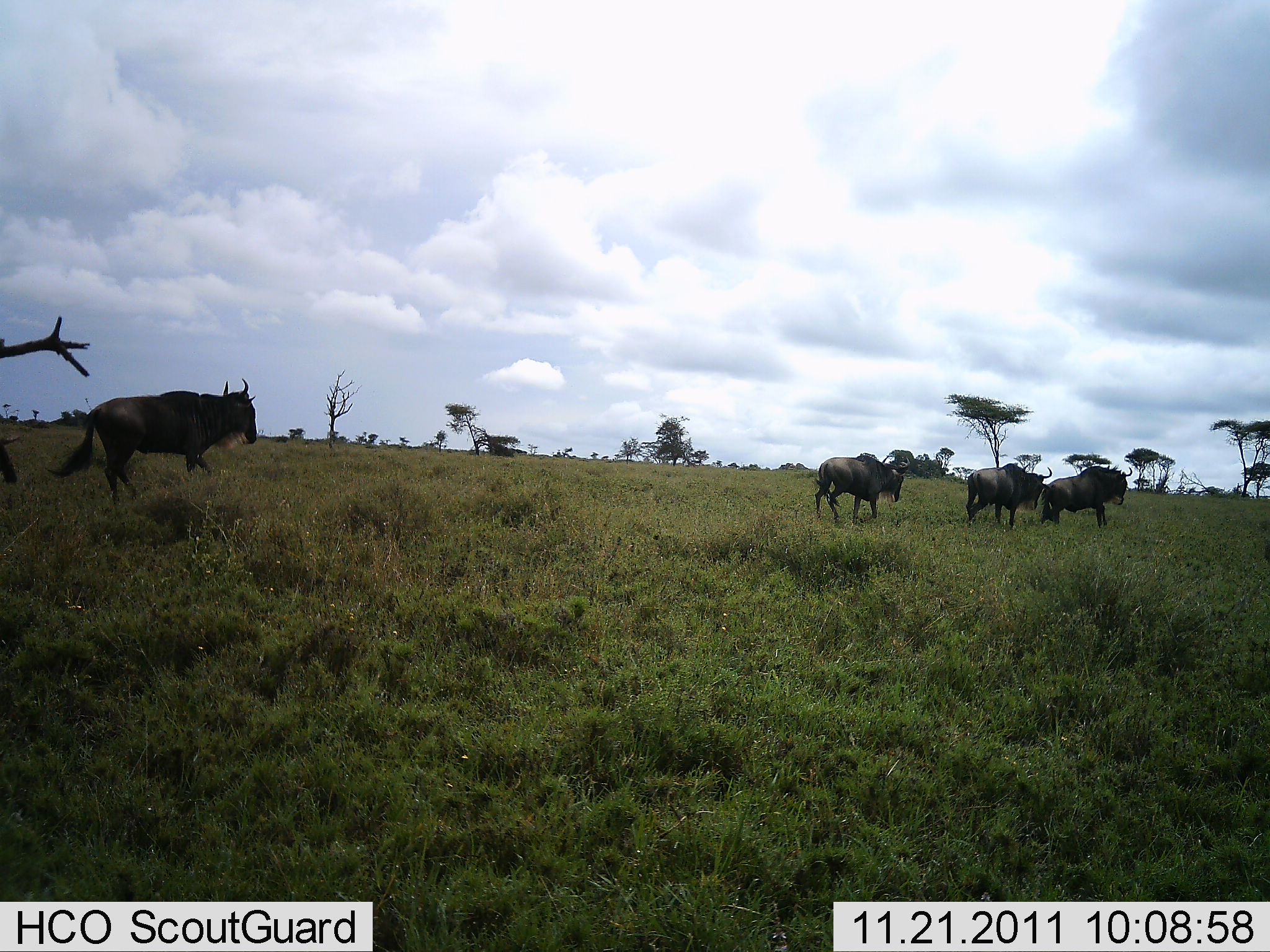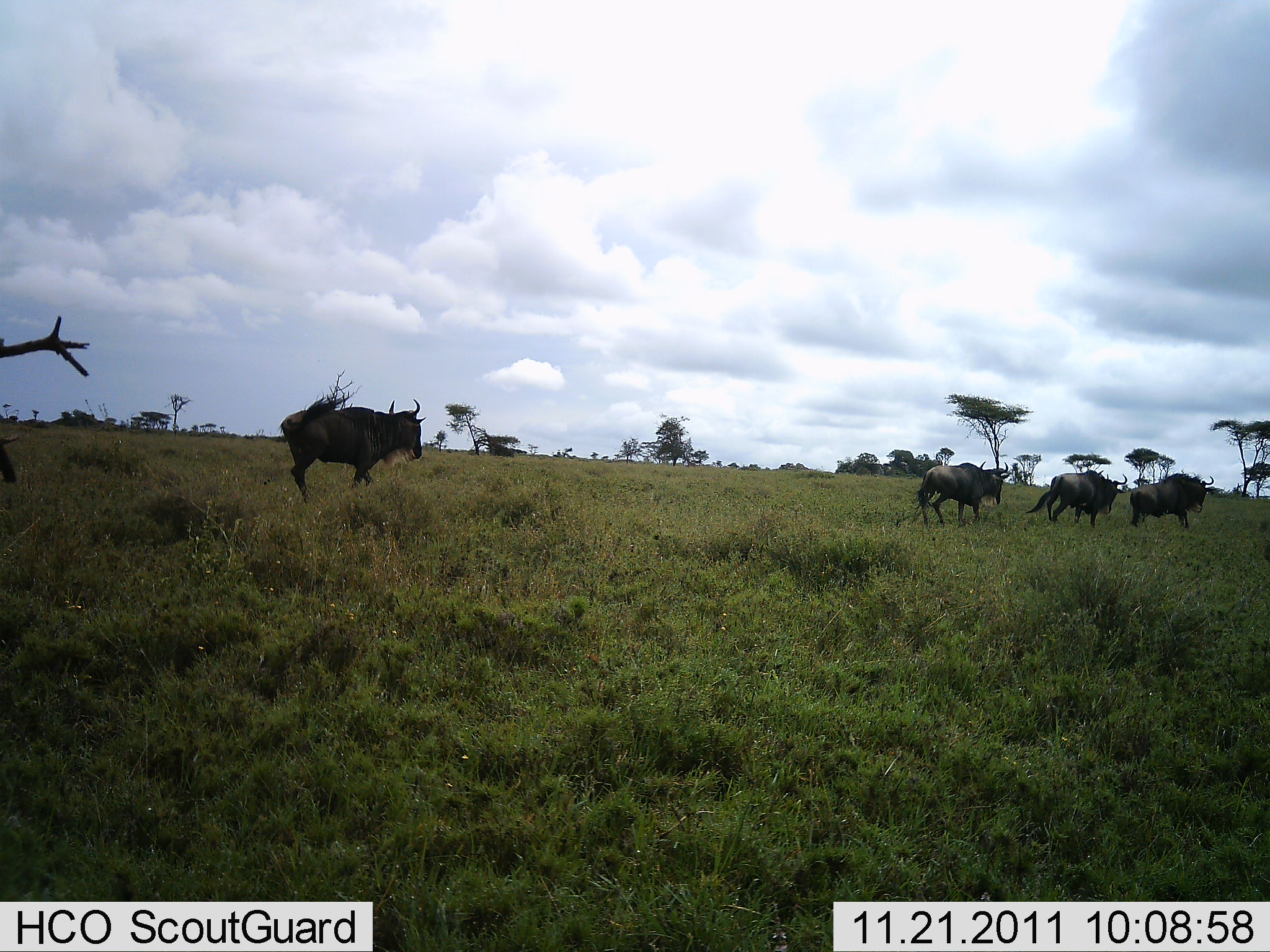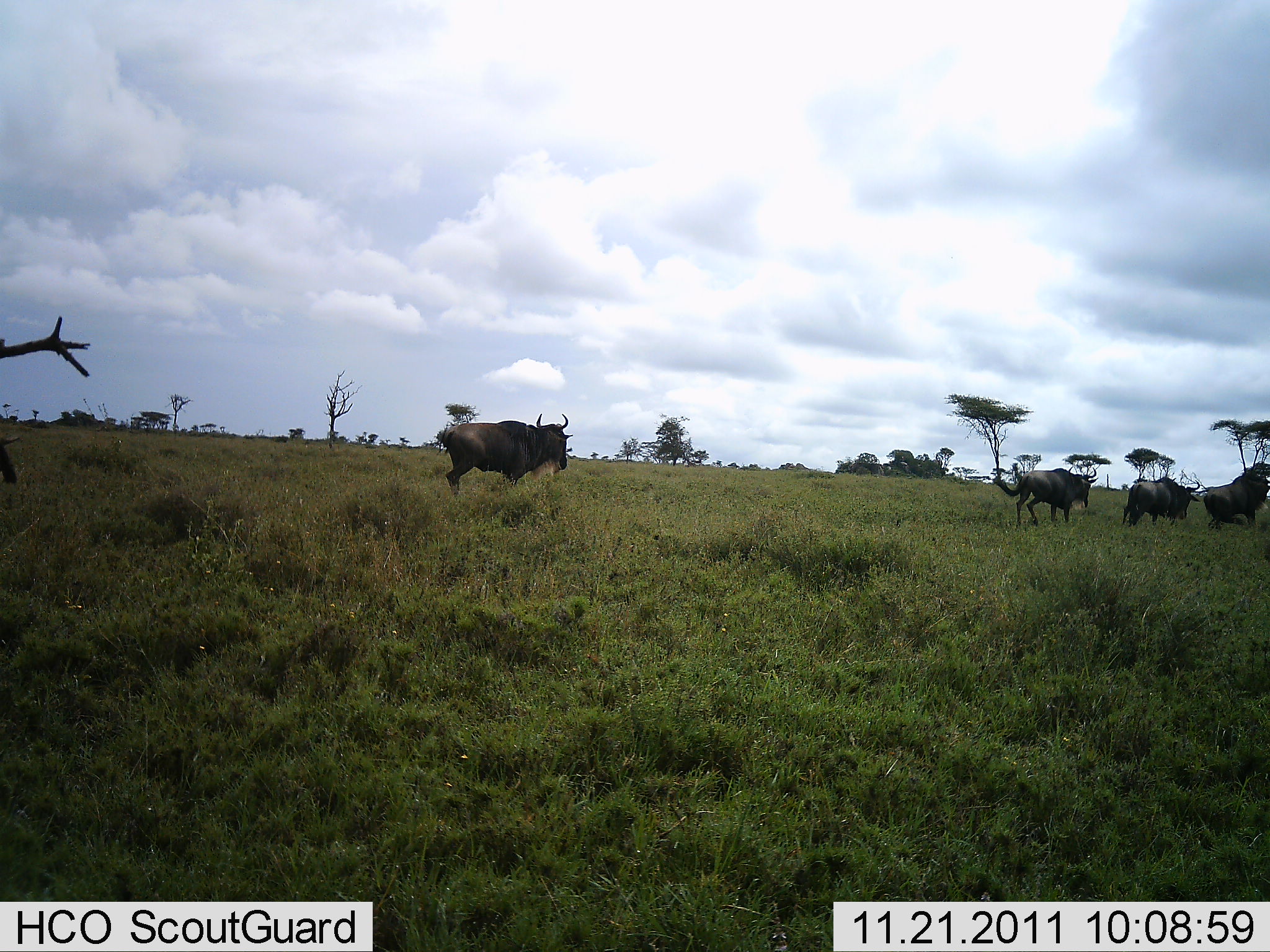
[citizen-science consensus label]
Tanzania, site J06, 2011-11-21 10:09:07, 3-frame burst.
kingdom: Animalia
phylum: Chordata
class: Mammalia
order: Artiodactyla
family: Bovidae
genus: Connochaetes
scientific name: Connochaetes taurinus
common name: blue wildebeest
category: wildebeest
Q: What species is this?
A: Wildebeest (blue wildebeest) (Connochaetes taurinus).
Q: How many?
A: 4.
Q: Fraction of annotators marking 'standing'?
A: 0%.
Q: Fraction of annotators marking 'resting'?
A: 0%.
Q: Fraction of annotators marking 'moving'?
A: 100%.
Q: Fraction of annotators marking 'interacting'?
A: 0%.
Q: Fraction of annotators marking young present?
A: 0%.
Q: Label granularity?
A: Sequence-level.